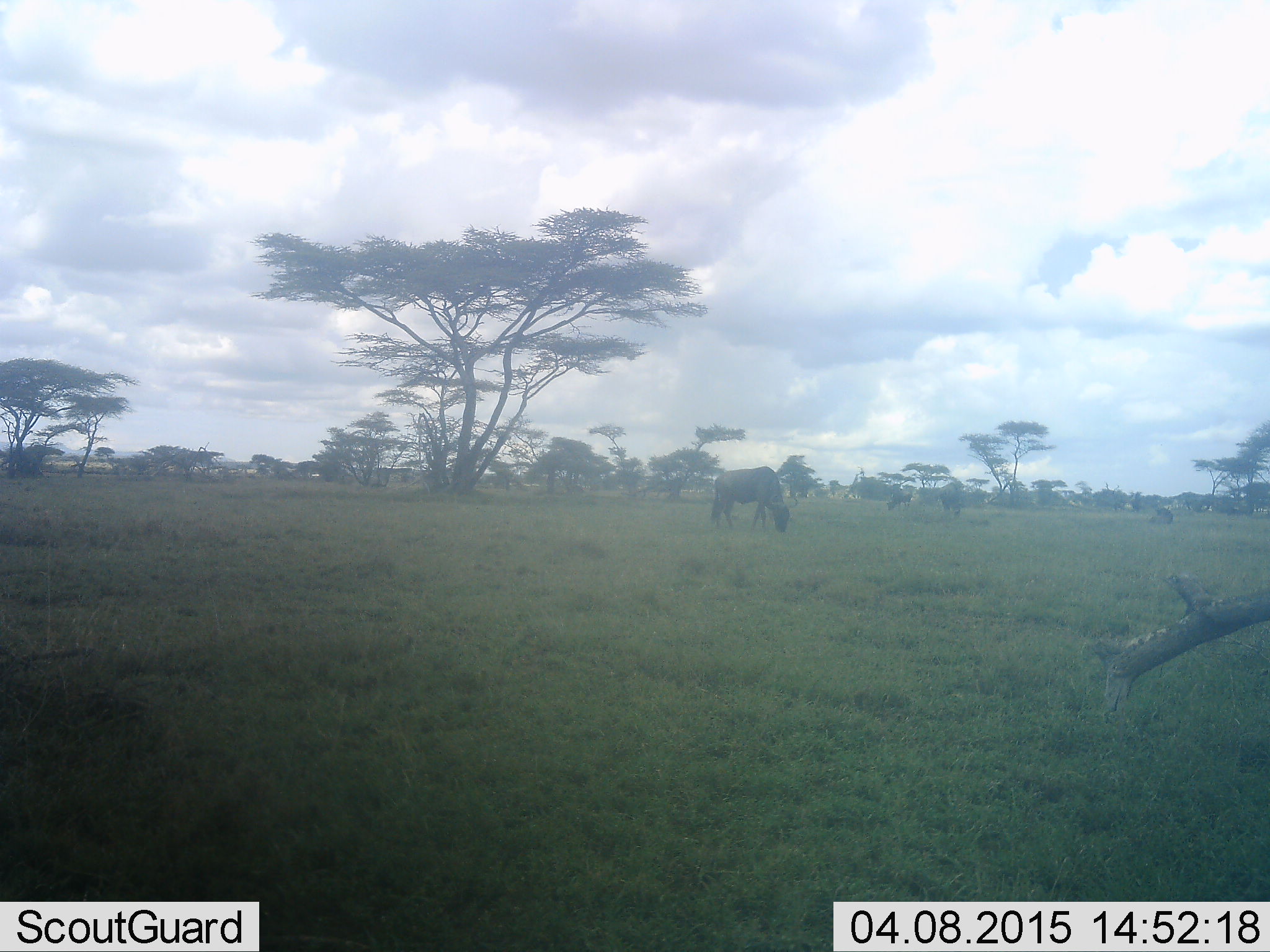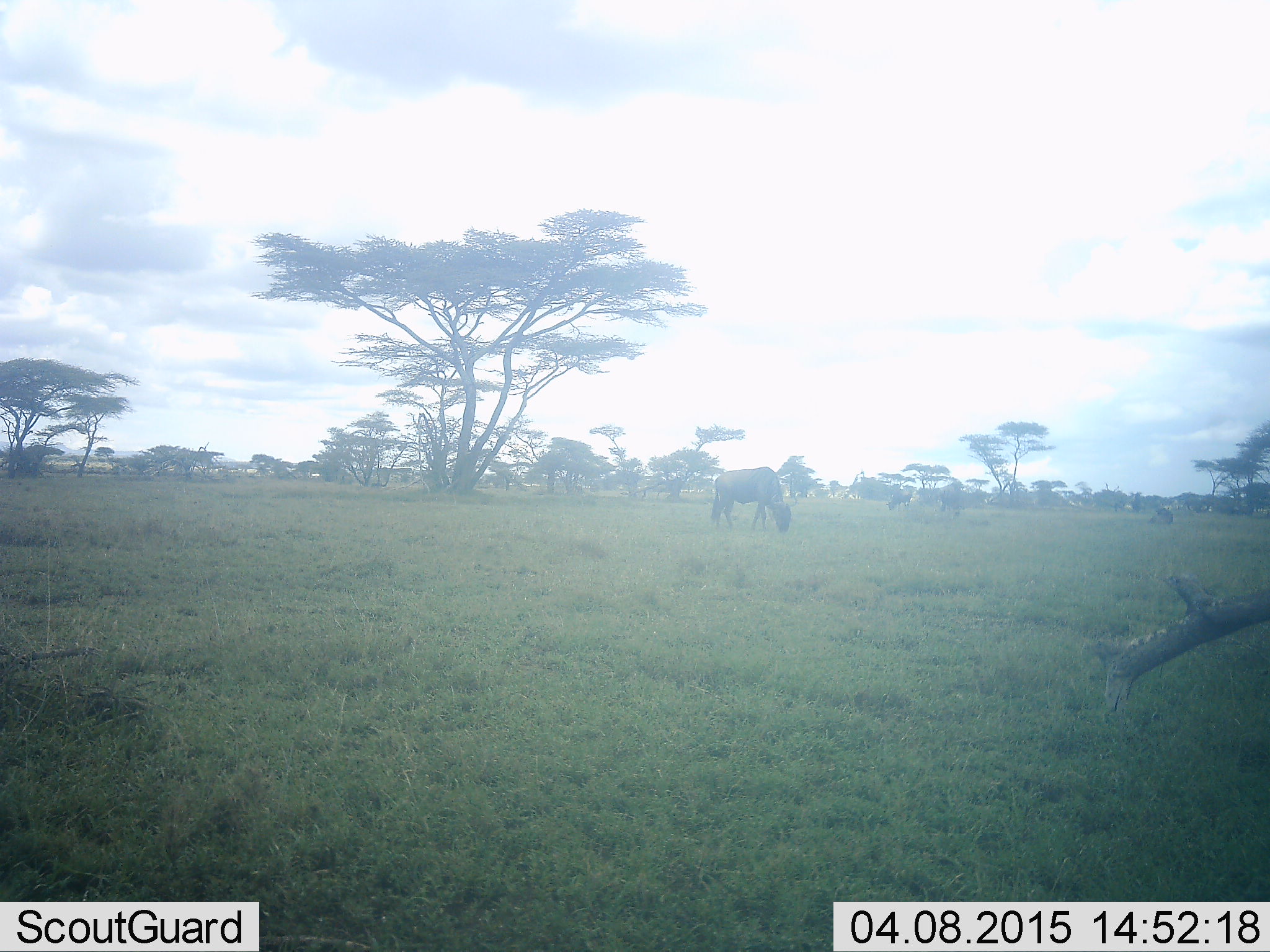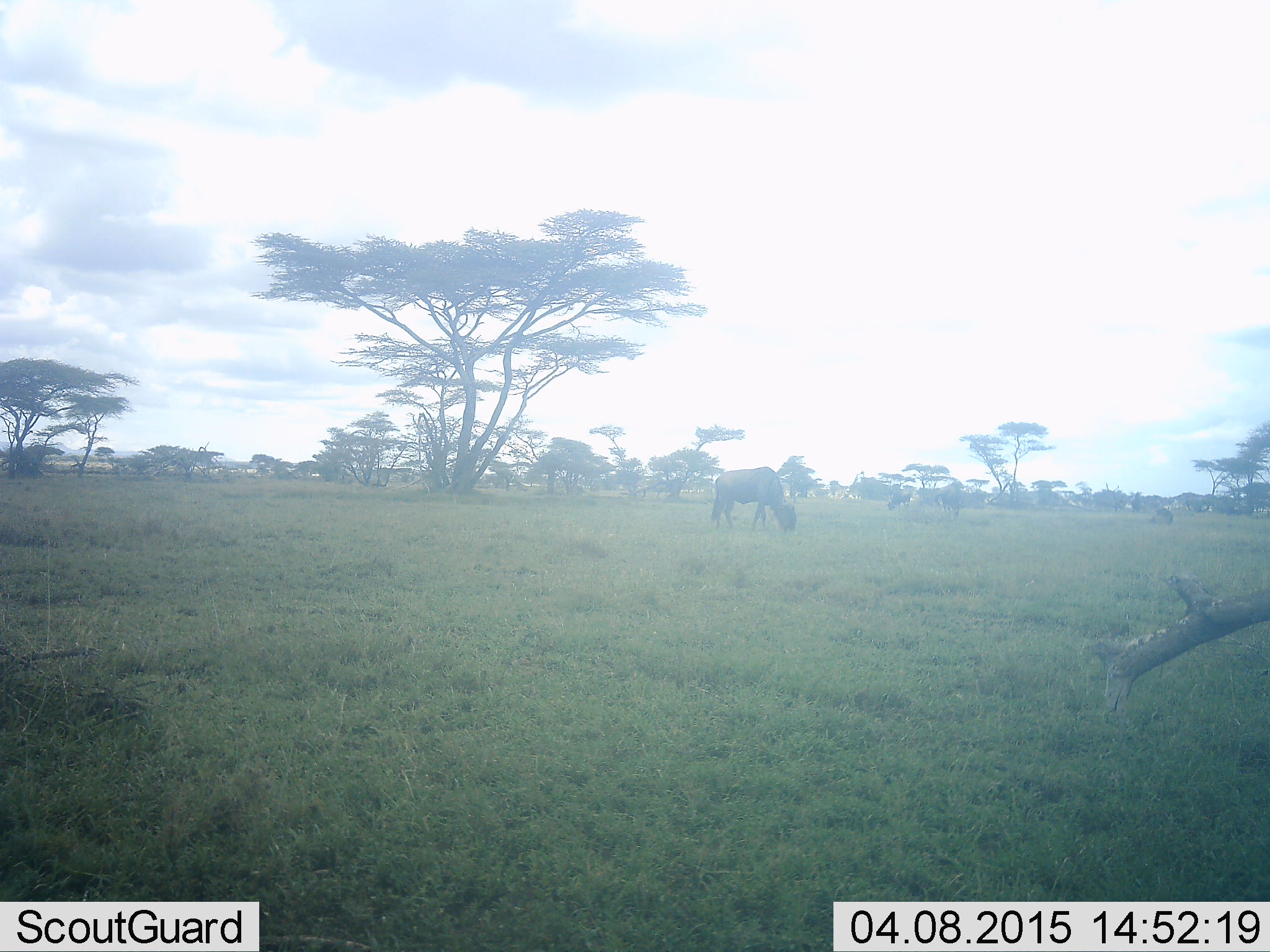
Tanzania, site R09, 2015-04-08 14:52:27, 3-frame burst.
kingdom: Animalia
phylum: Chordata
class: Mammalia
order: Artiodactyla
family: Bovidae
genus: Connochaetes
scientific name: Connochaetes taurinus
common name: blue wildebeest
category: wildebeest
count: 1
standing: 10%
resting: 0%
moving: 0%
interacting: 0%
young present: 0%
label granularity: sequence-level